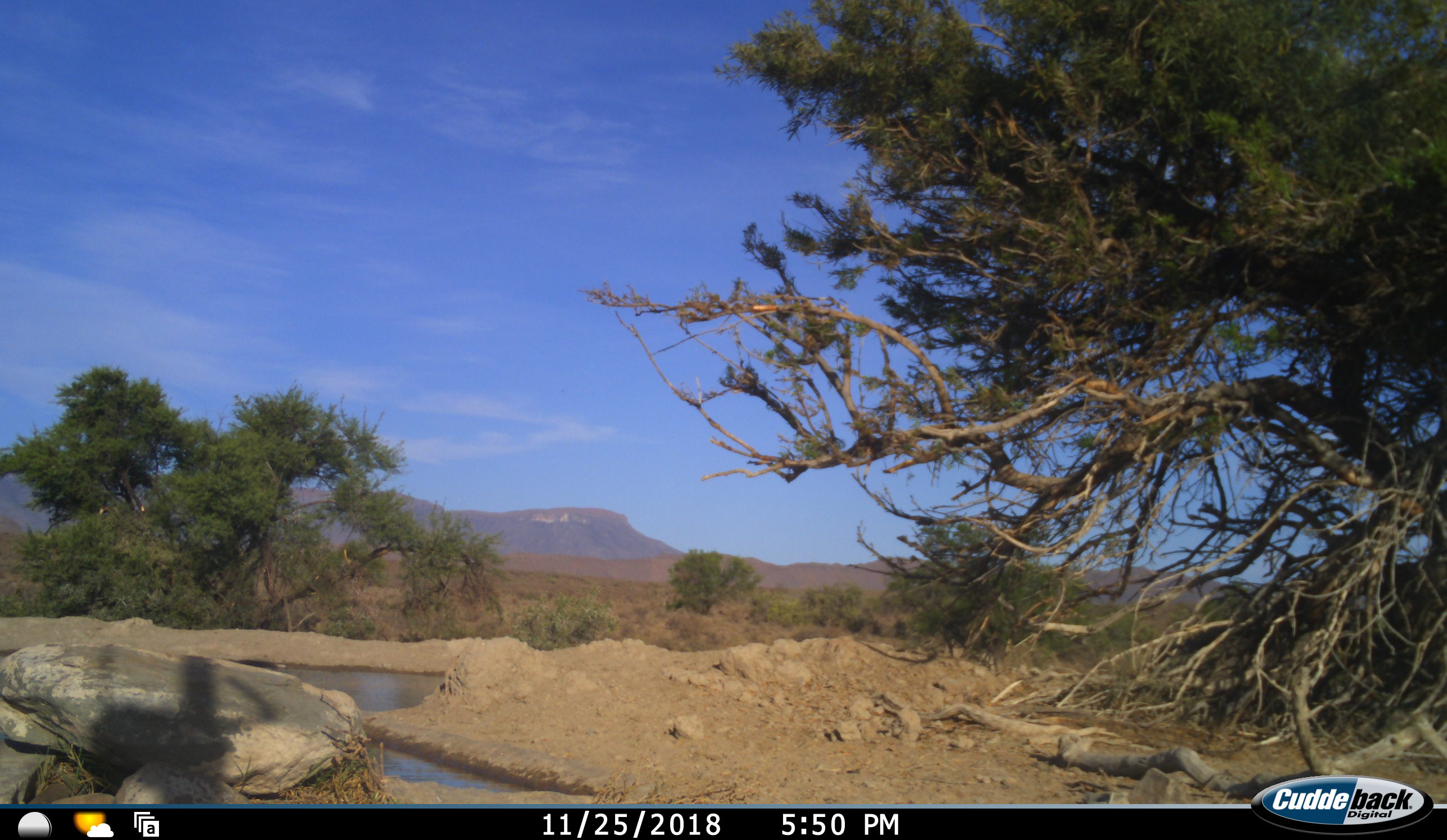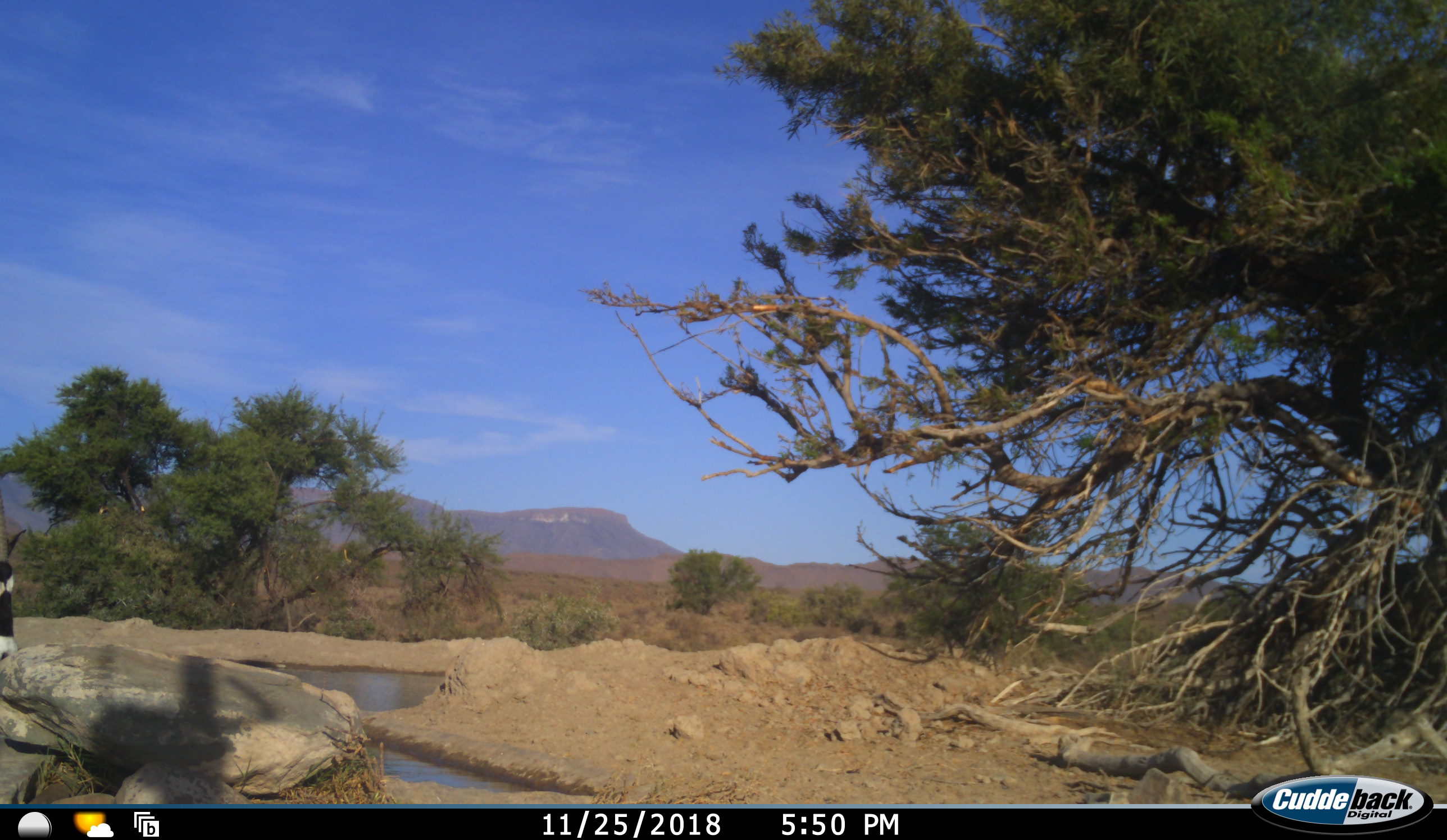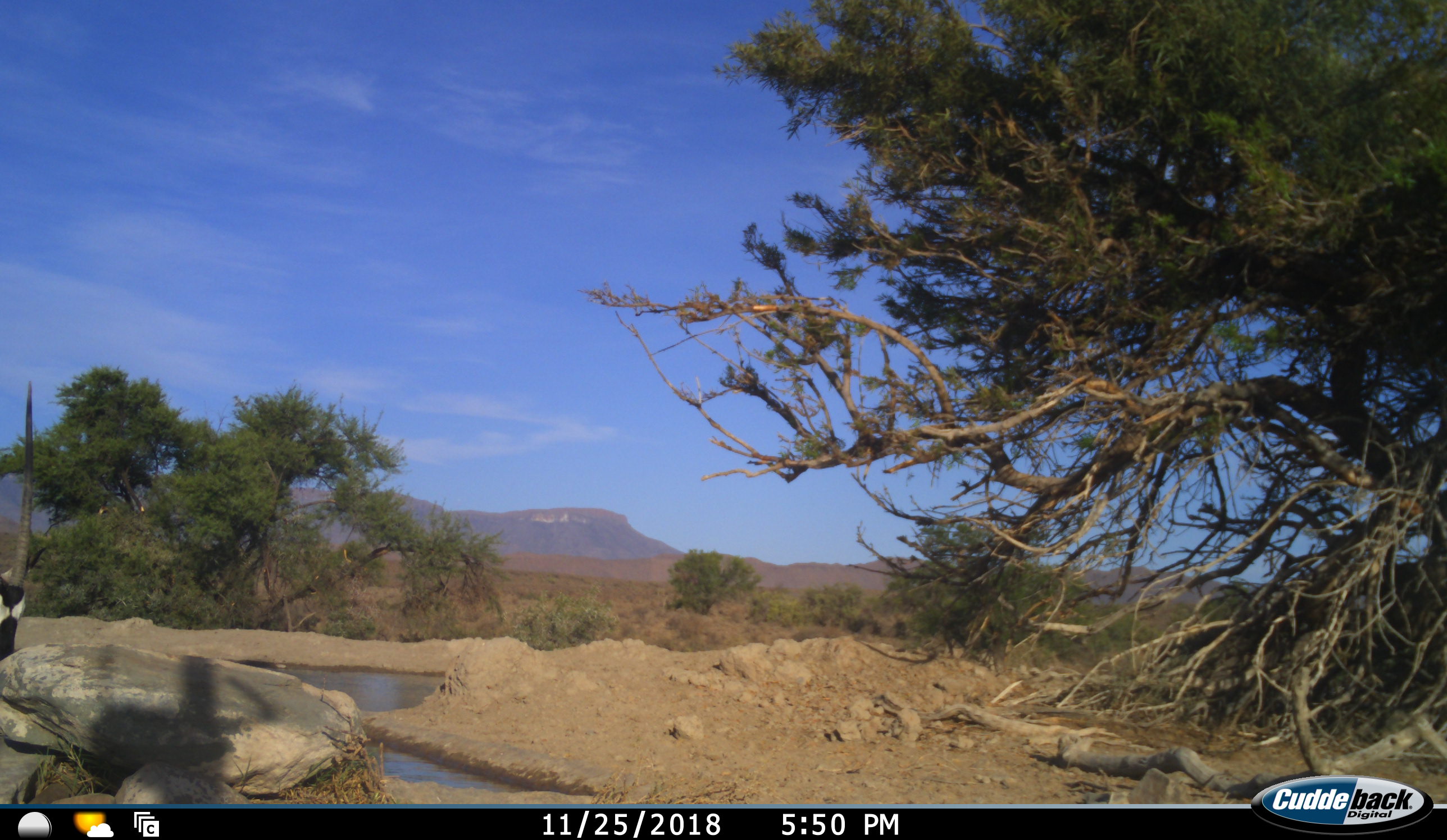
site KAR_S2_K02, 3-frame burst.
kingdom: Animalia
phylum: Chordata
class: Mammalia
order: Artiodactyla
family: Bovidae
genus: Oryx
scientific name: Oryx gazella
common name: gemsbok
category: oryx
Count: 1.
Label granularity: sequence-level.